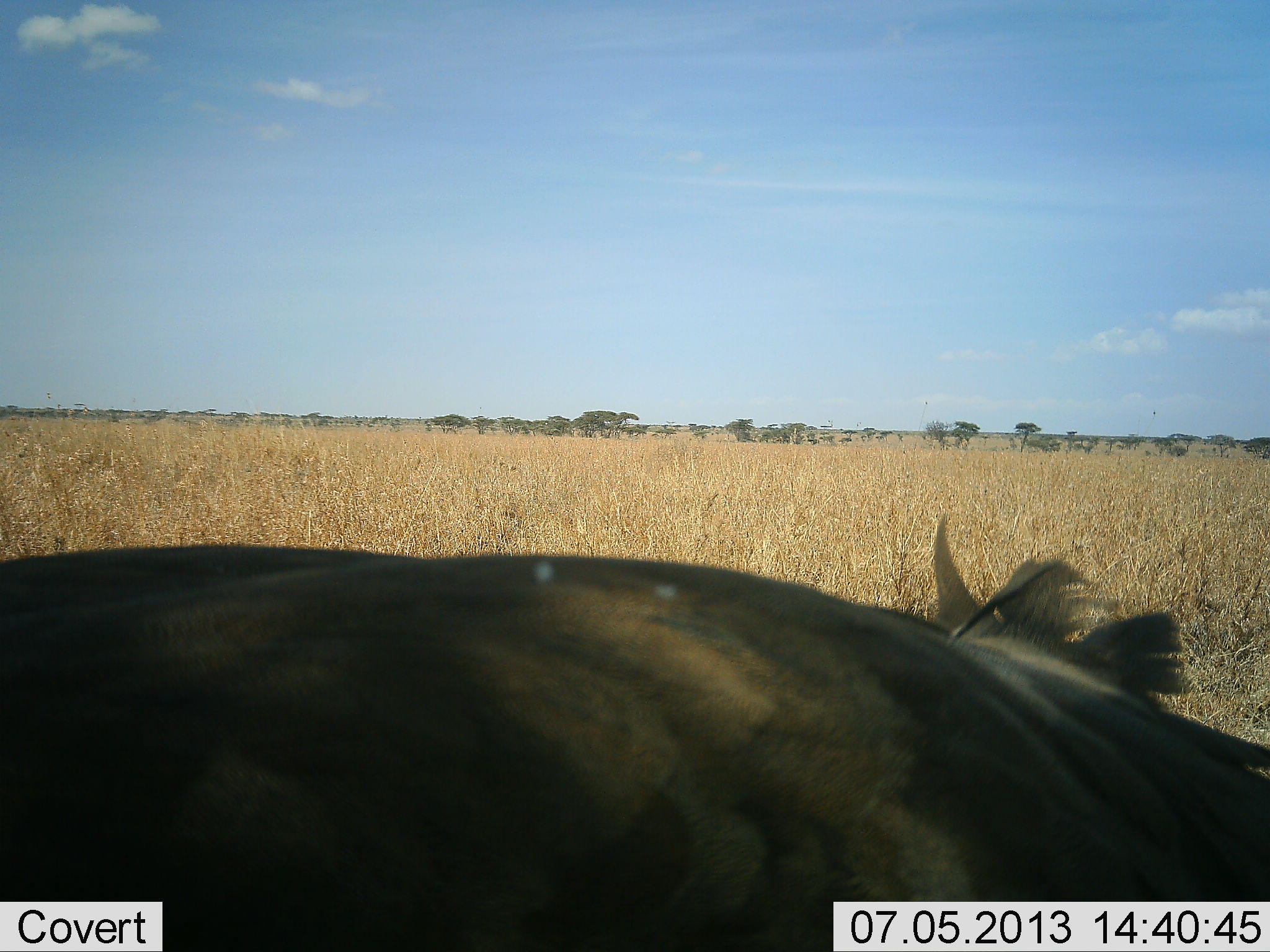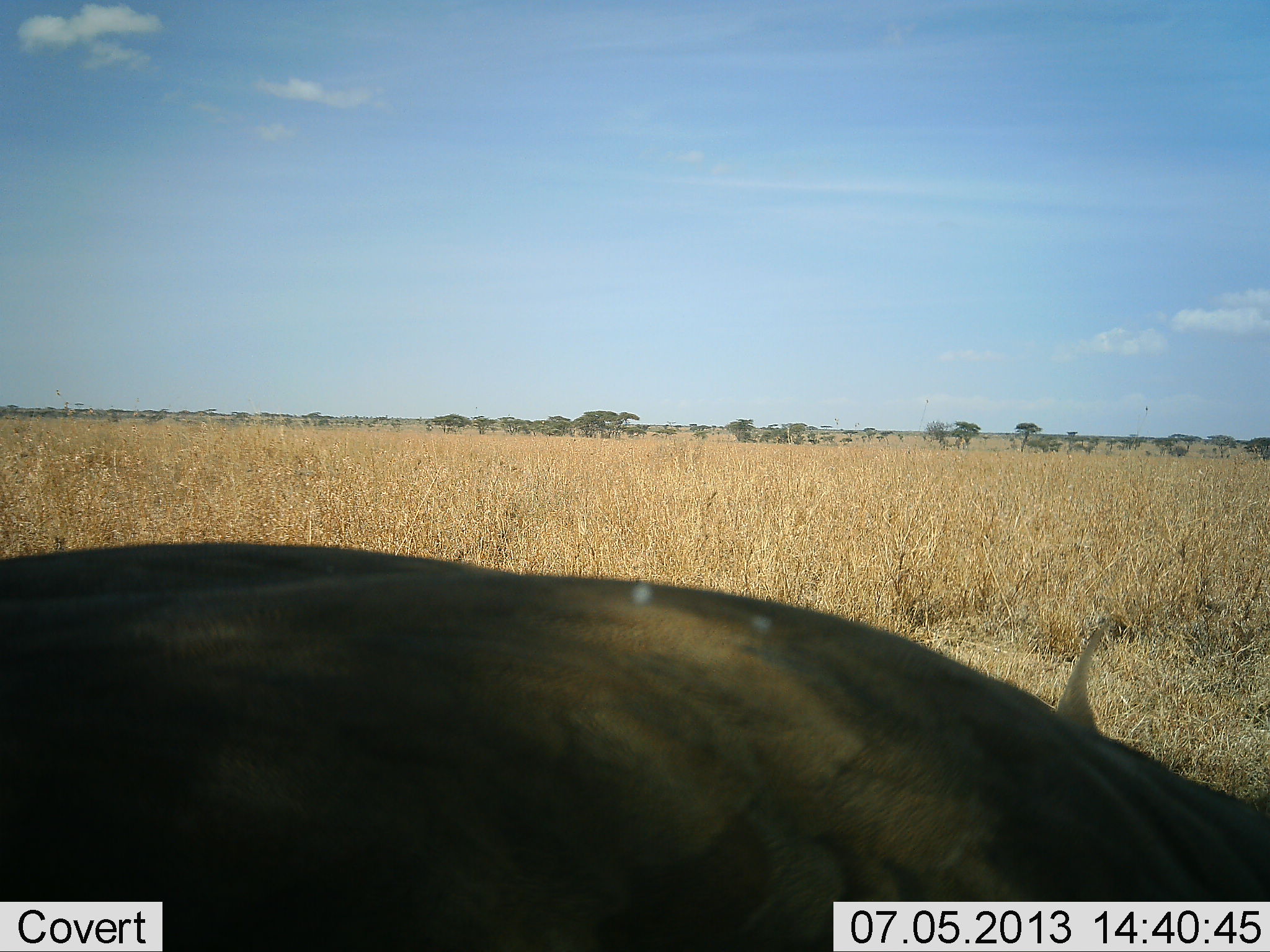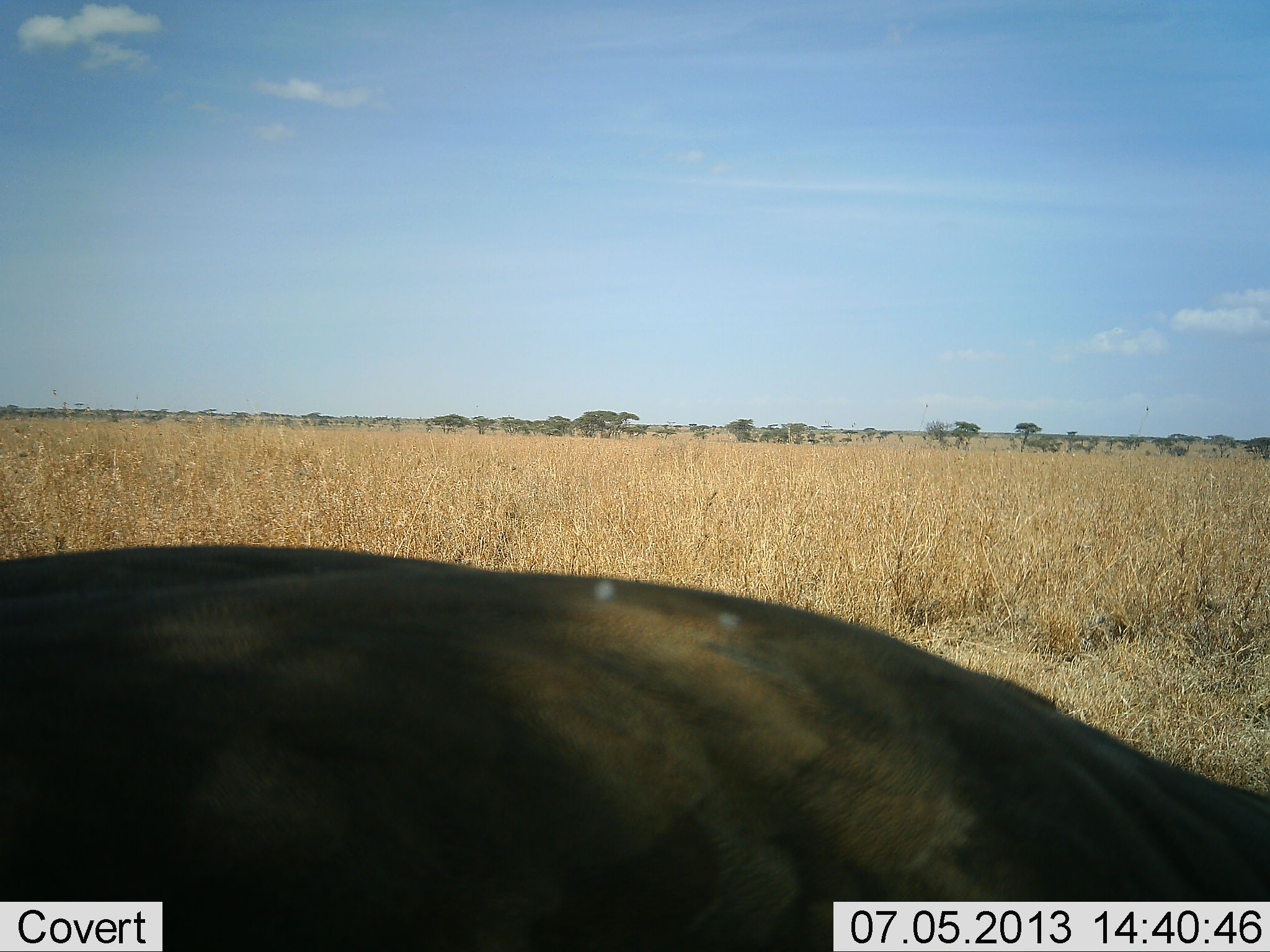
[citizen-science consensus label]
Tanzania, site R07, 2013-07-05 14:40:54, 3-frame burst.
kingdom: Animalia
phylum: Chordata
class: Mammalia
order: Artiodactyla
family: Bovidae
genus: Connochaetes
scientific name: Connochaetes taurinus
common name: blue wildebeest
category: wildebeest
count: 1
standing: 20%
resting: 50%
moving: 0%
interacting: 0%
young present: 0%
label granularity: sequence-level